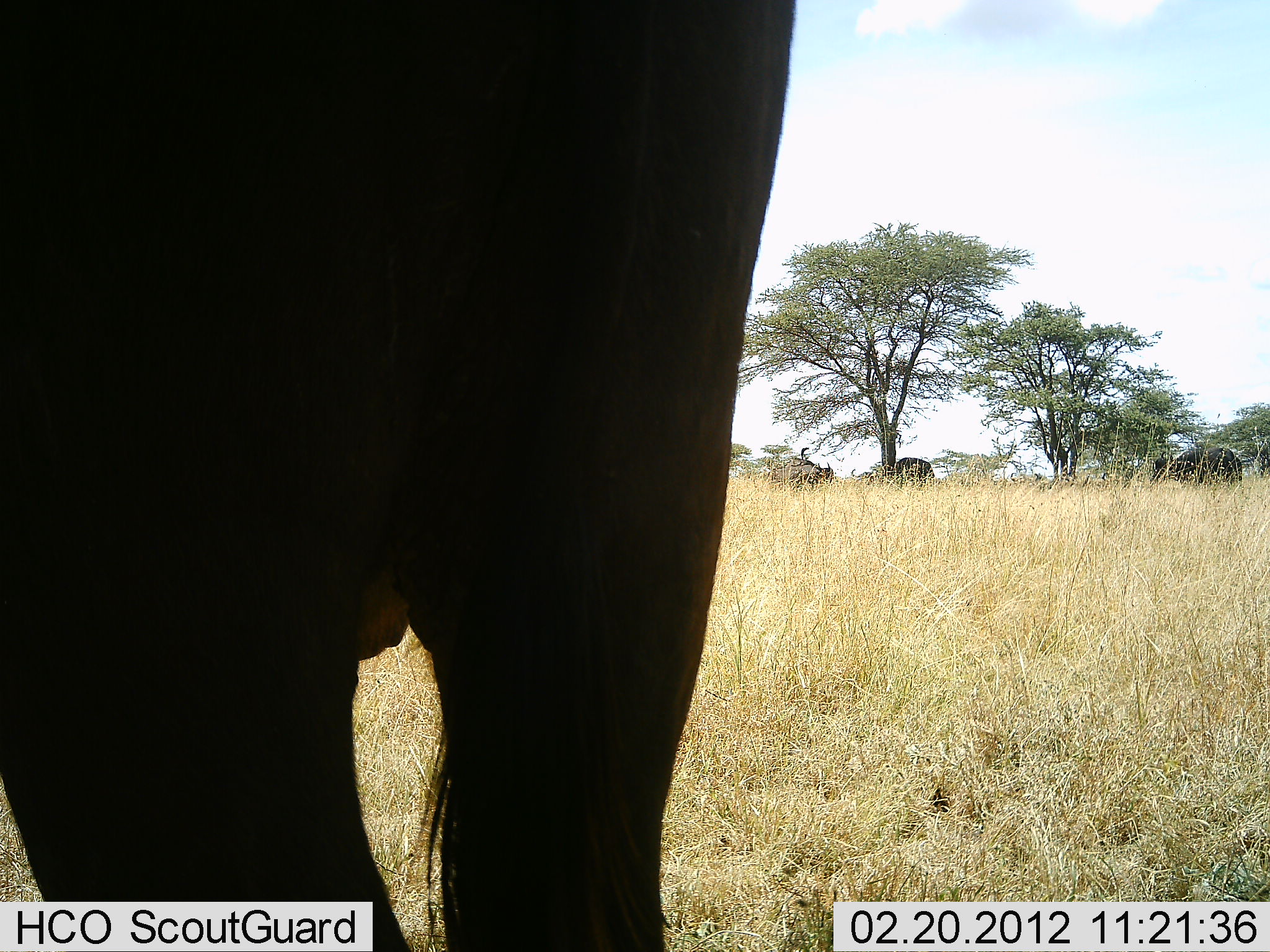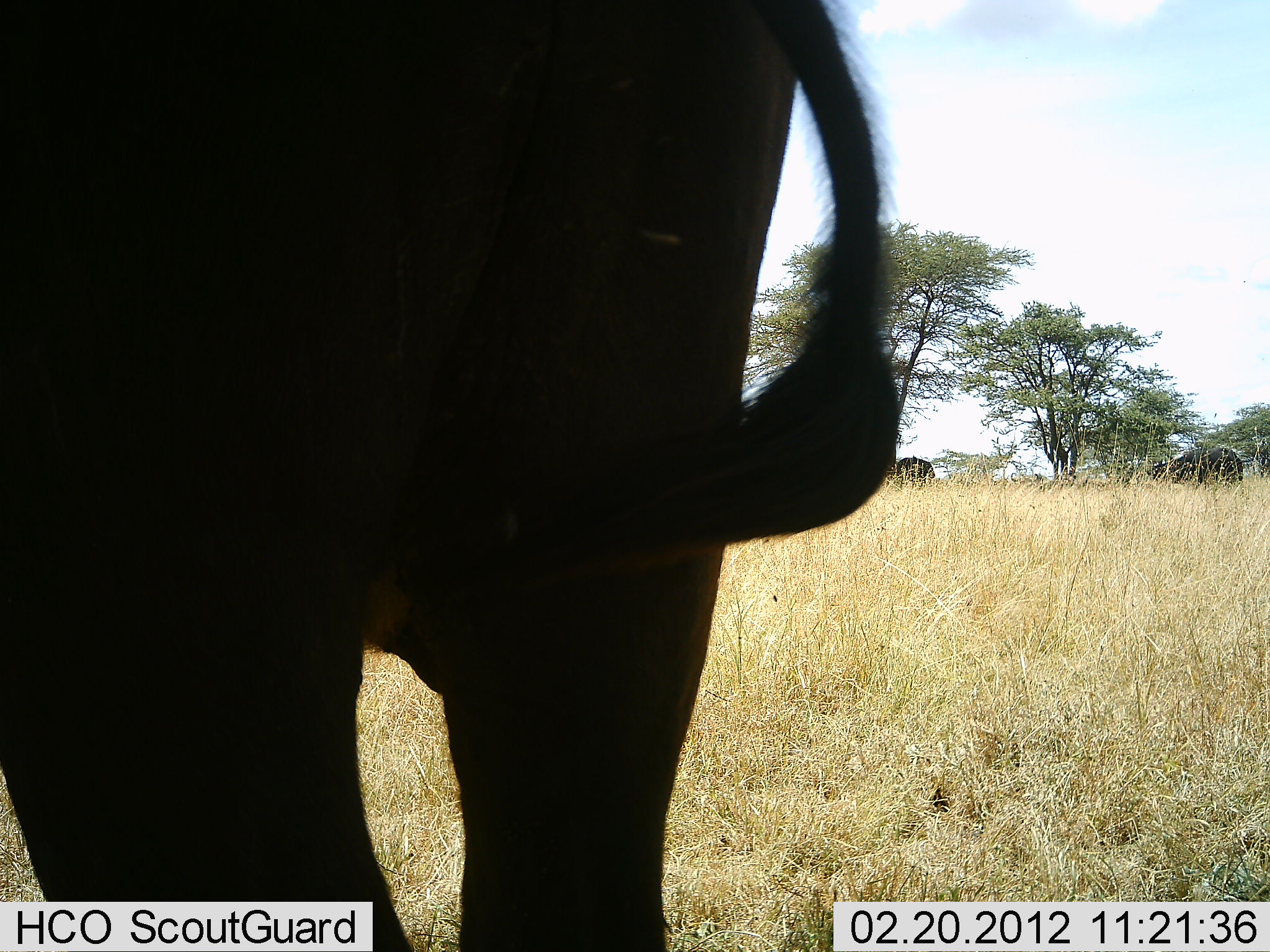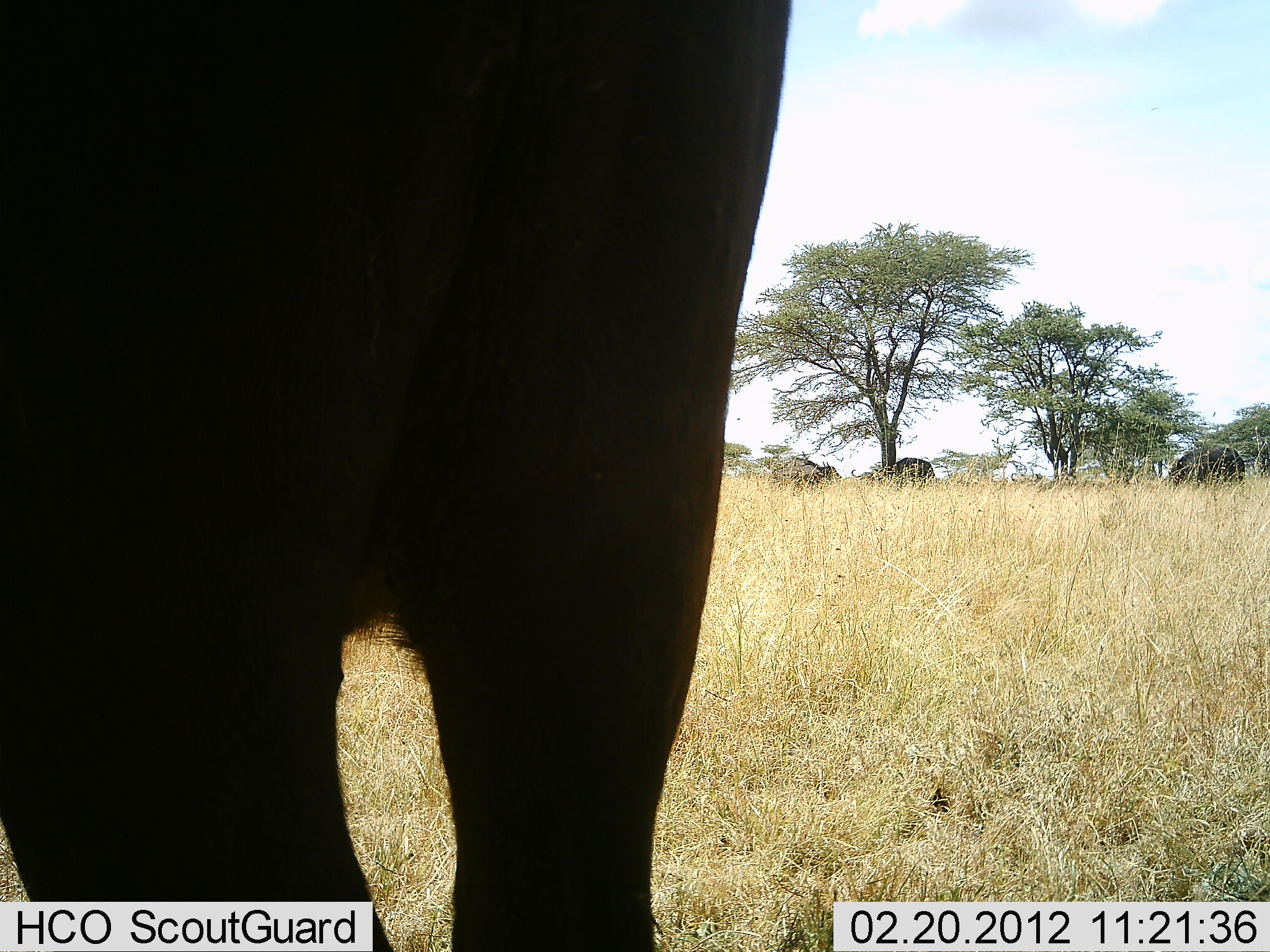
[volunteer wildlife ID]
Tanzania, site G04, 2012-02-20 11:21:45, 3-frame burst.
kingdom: Animalia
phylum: Chordata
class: Mammalia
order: Artiodactyla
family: Bovidae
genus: Syncerus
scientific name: Syncerus caffer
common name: cape buffalo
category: buffalo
Buffalo (cape buffalo) (Syncerus caffer), count 4. Behavior (volunteer vote fractions): standing 69%, resting 0%, moving 0%, interacting 0%. Young present (vote fraction): 0%. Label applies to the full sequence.